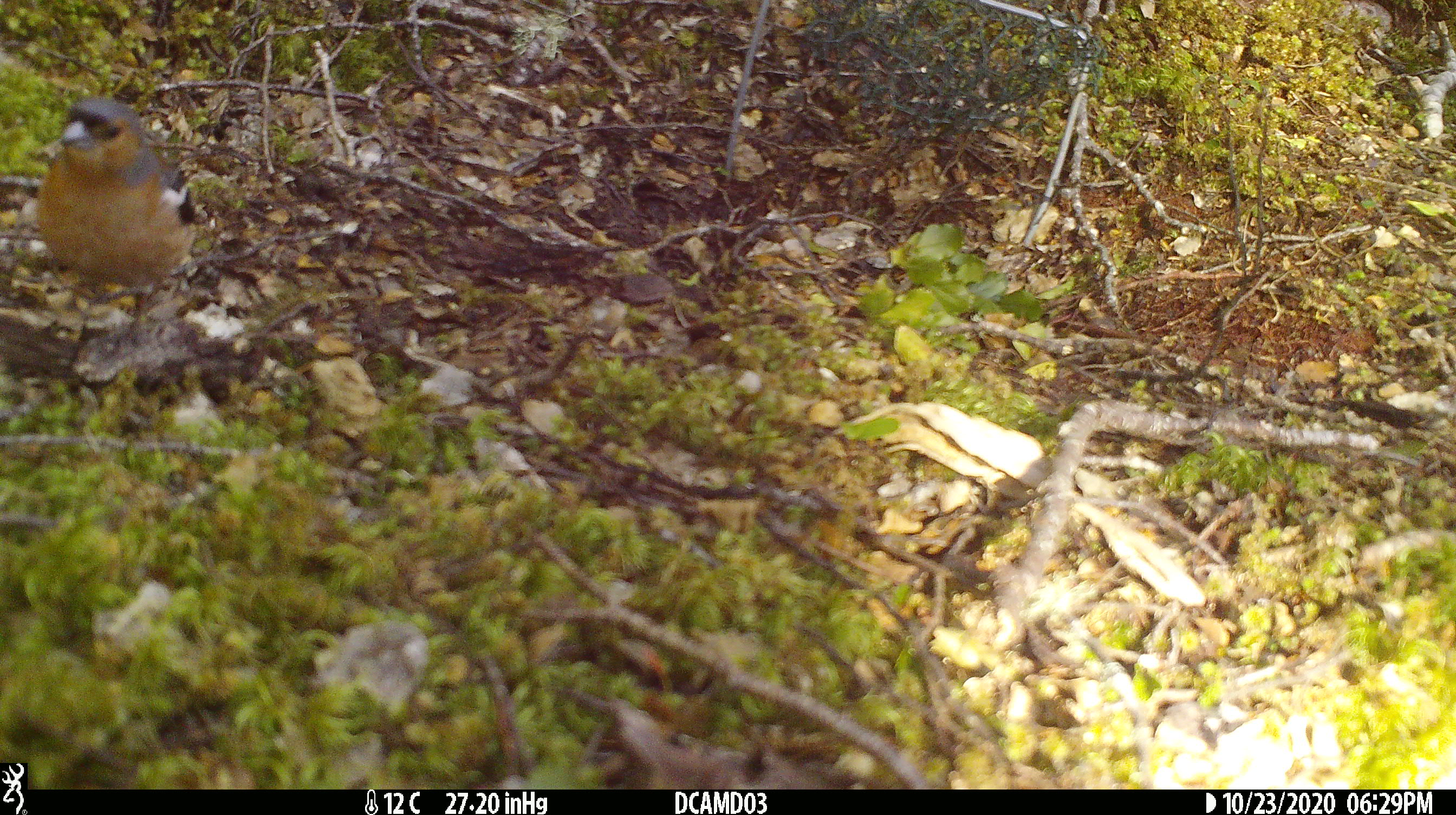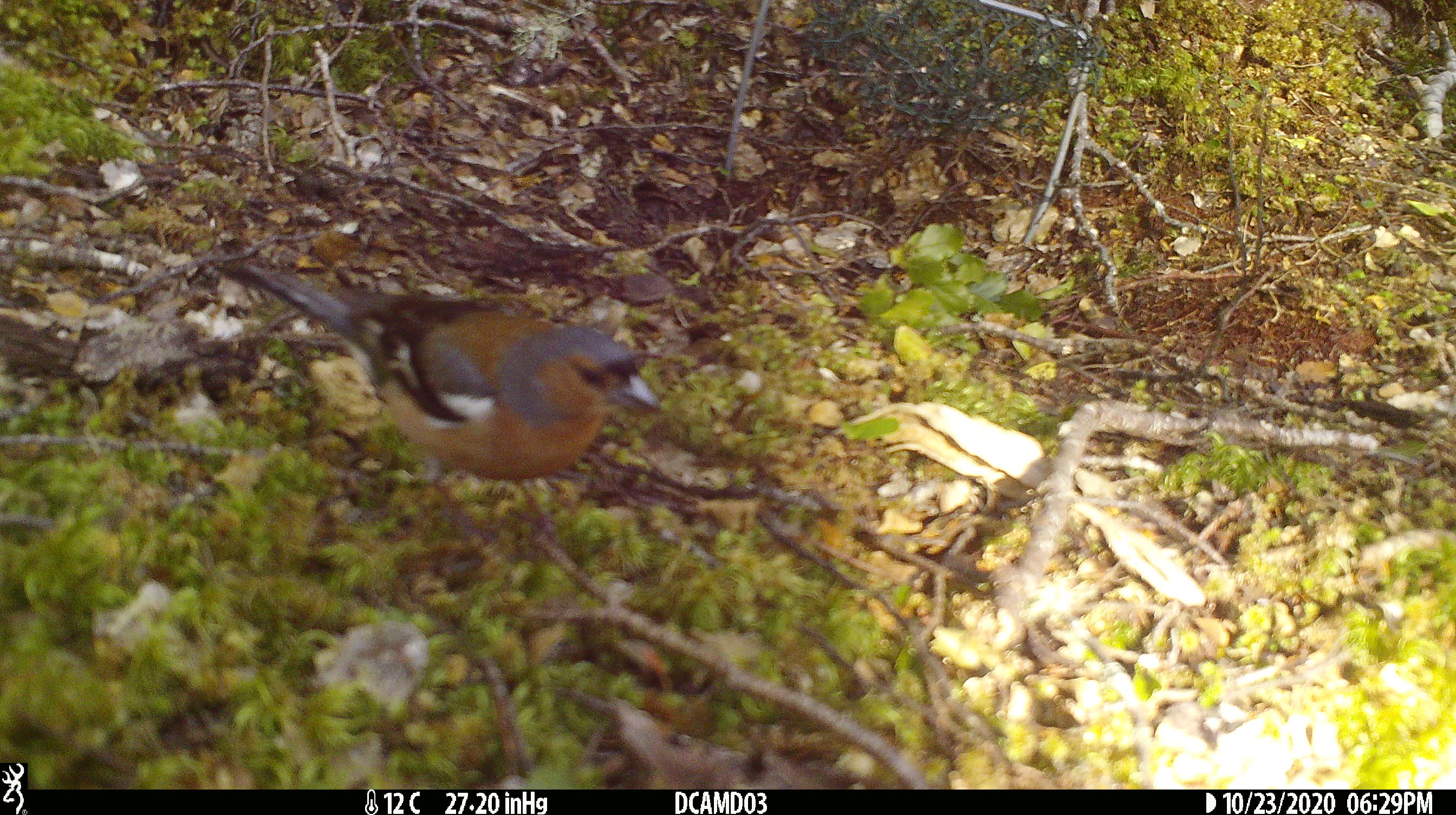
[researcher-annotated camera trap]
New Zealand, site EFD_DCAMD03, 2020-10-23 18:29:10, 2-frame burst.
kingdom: Animalia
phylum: Chordata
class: Aves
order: Passeriformes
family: Fringillidae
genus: Fringilla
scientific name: Fringilla coelebs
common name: common chaffinch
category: chaffinch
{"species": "chaffinch (common chaffinch) (Fringilla coelebs)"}